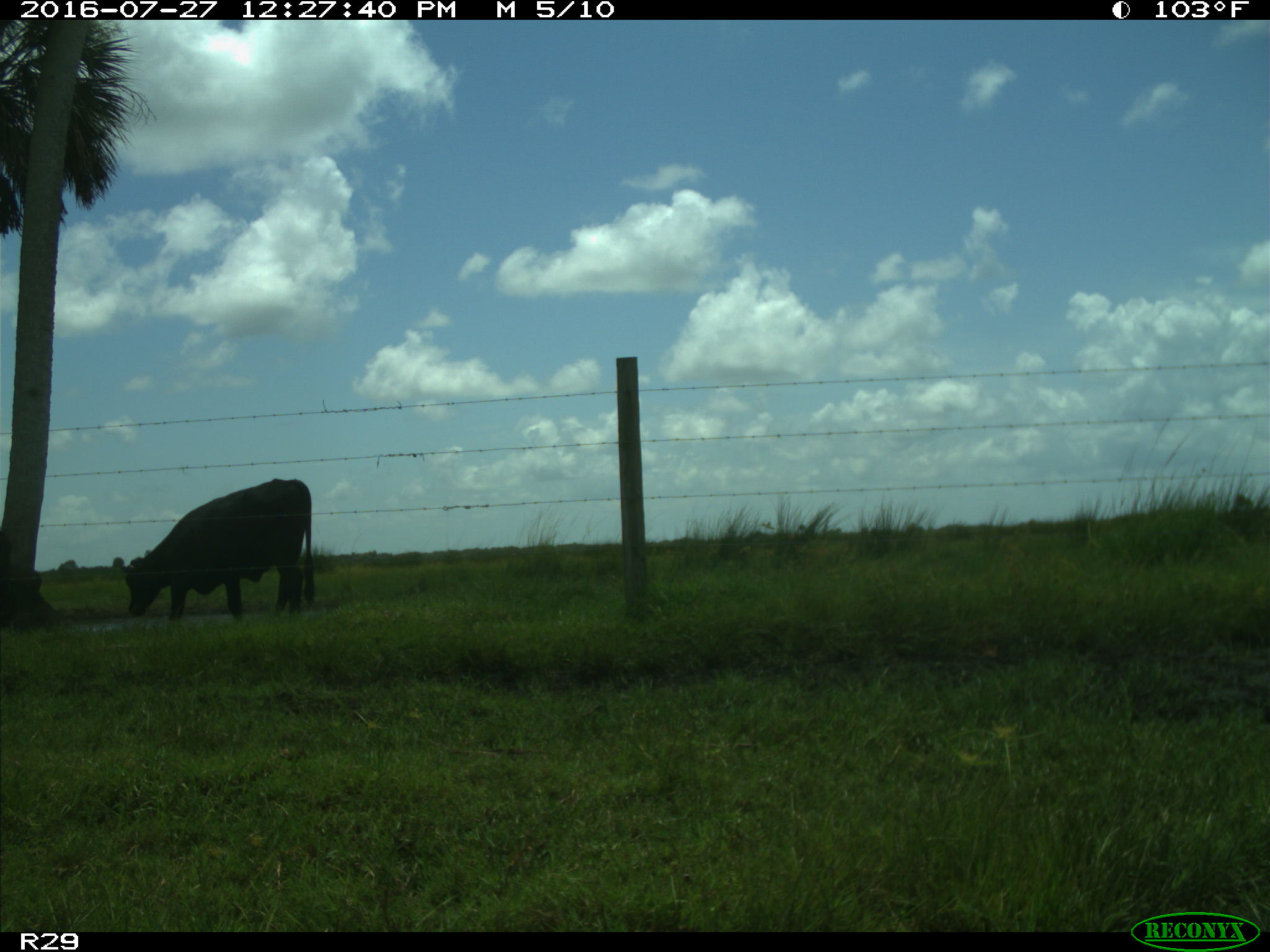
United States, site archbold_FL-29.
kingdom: Animalia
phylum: Chordata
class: Mammalia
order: Artiodactyla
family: Bovidae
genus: Bos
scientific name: Bos taurus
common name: domestic cow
Bos taurus (domestic cow).